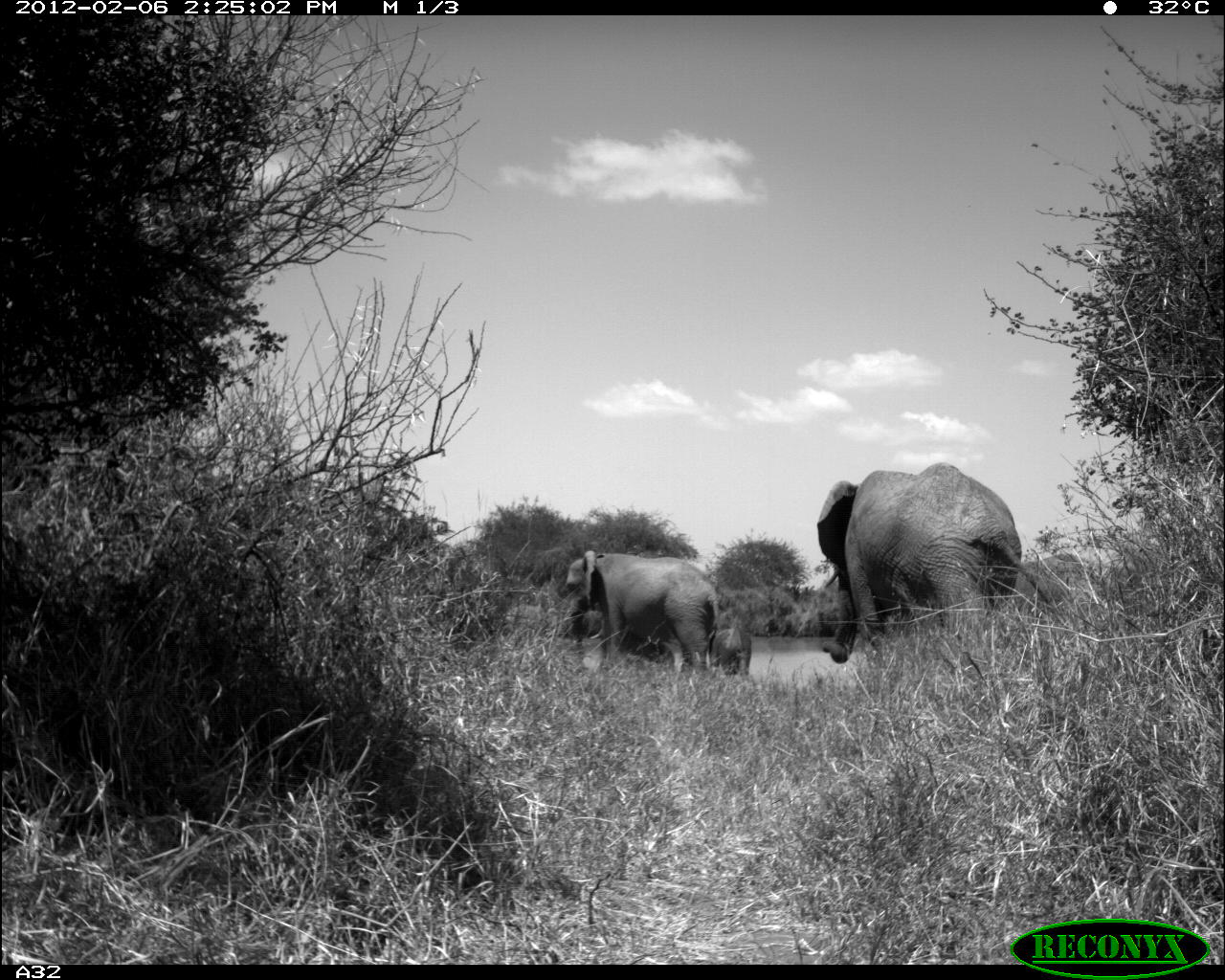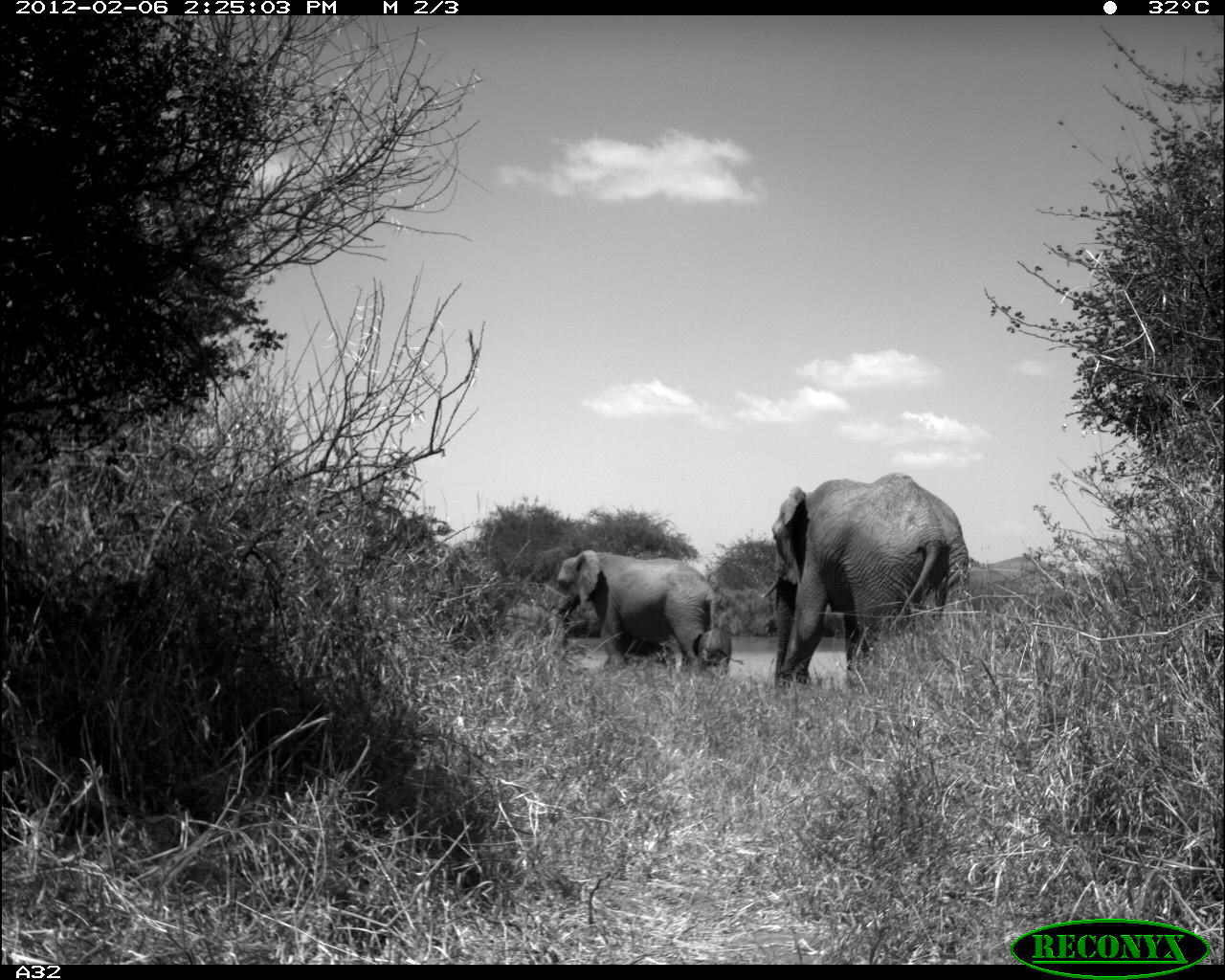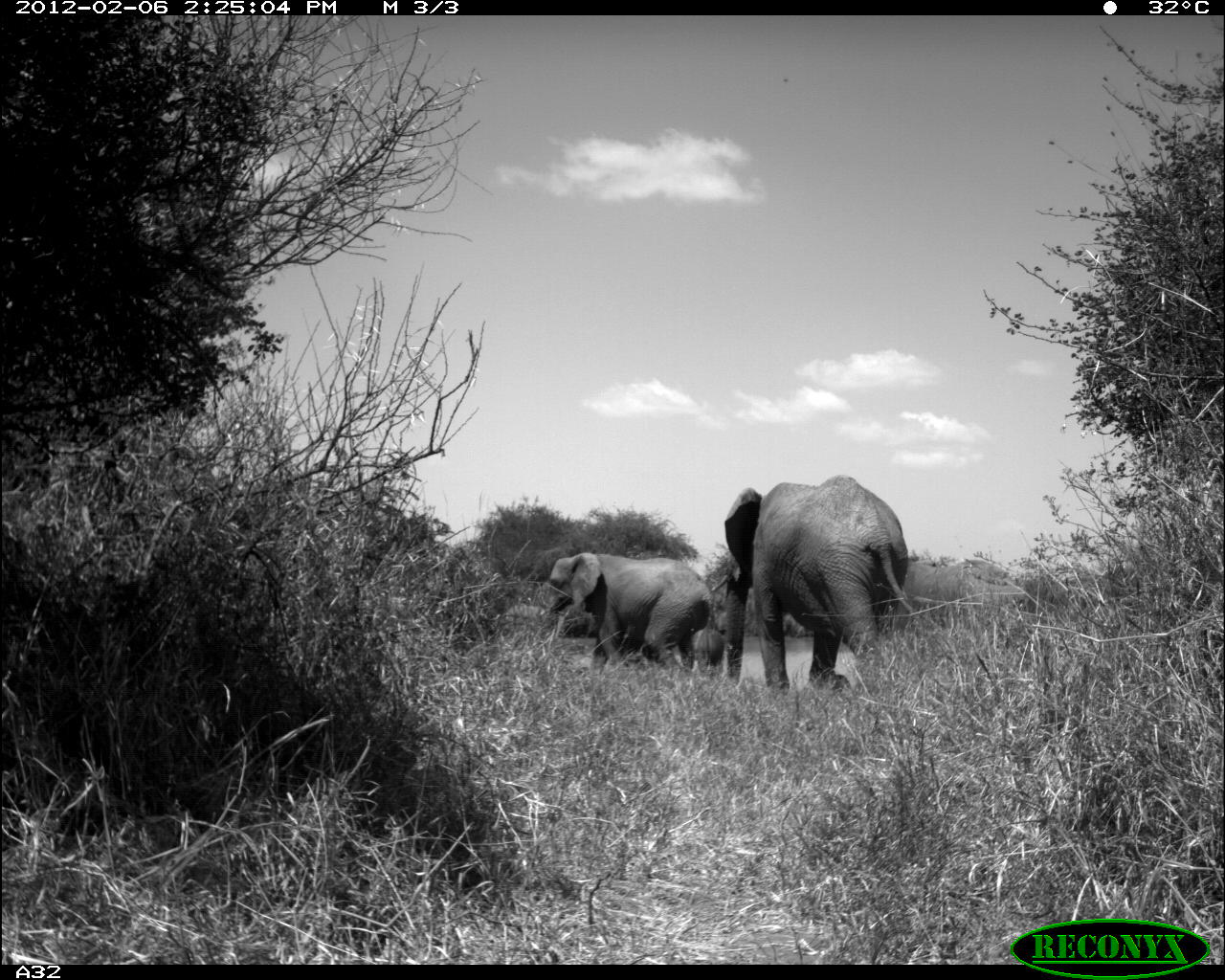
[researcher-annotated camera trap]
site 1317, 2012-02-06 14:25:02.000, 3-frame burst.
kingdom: Animalia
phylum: Chordata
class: Mammalia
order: Proboscidea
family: Elephantidae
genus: Loxodonta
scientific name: Loxodonta africana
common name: african bush elephant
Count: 3.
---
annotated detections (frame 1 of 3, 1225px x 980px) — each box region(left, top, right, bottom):
loxodonta africana: region(816, 461, 1021, 673); region(561, 549, 728, 687); region(557, 591, 679, 677); region(710, 627, 752, 684)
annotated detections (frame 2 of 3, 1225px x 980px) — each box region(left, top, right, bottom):
loxodonta africana: region(760, 471, 969, 691); region(553, 548, 715, 671); region(549, 590, 686, 672); region(966, 555, 1070, 616); region(696, 627, 744, 681); region(499, 603, 554, 636)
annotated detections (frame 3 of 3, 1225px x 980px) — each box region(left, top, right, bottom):
loxodonta africana: region(713, 473, 922, 695); region(538, 552, 712, 672); region(882, 560, 1031, 641); region(548, 608, 657, 670); region(679, 627, 725, 674)